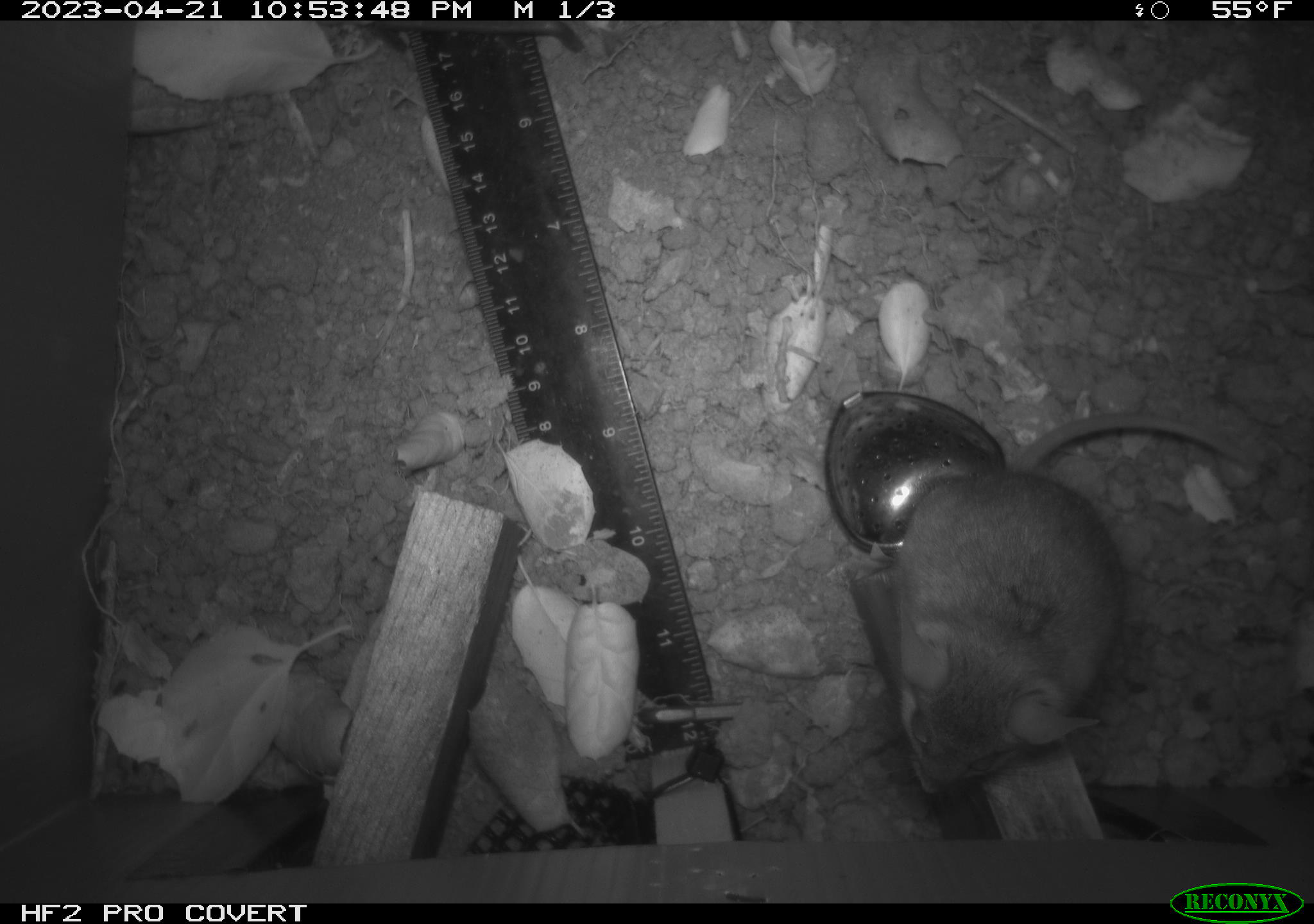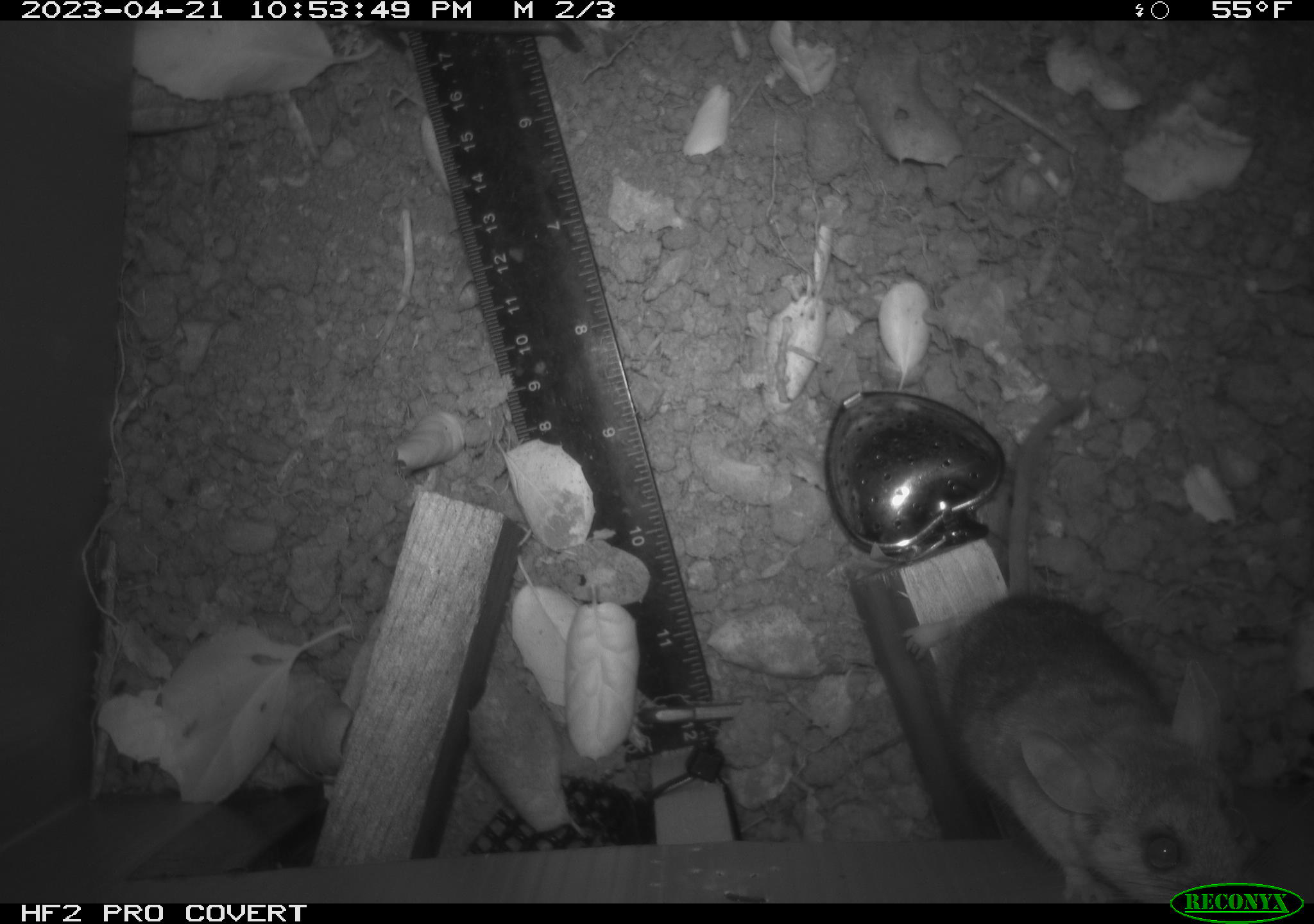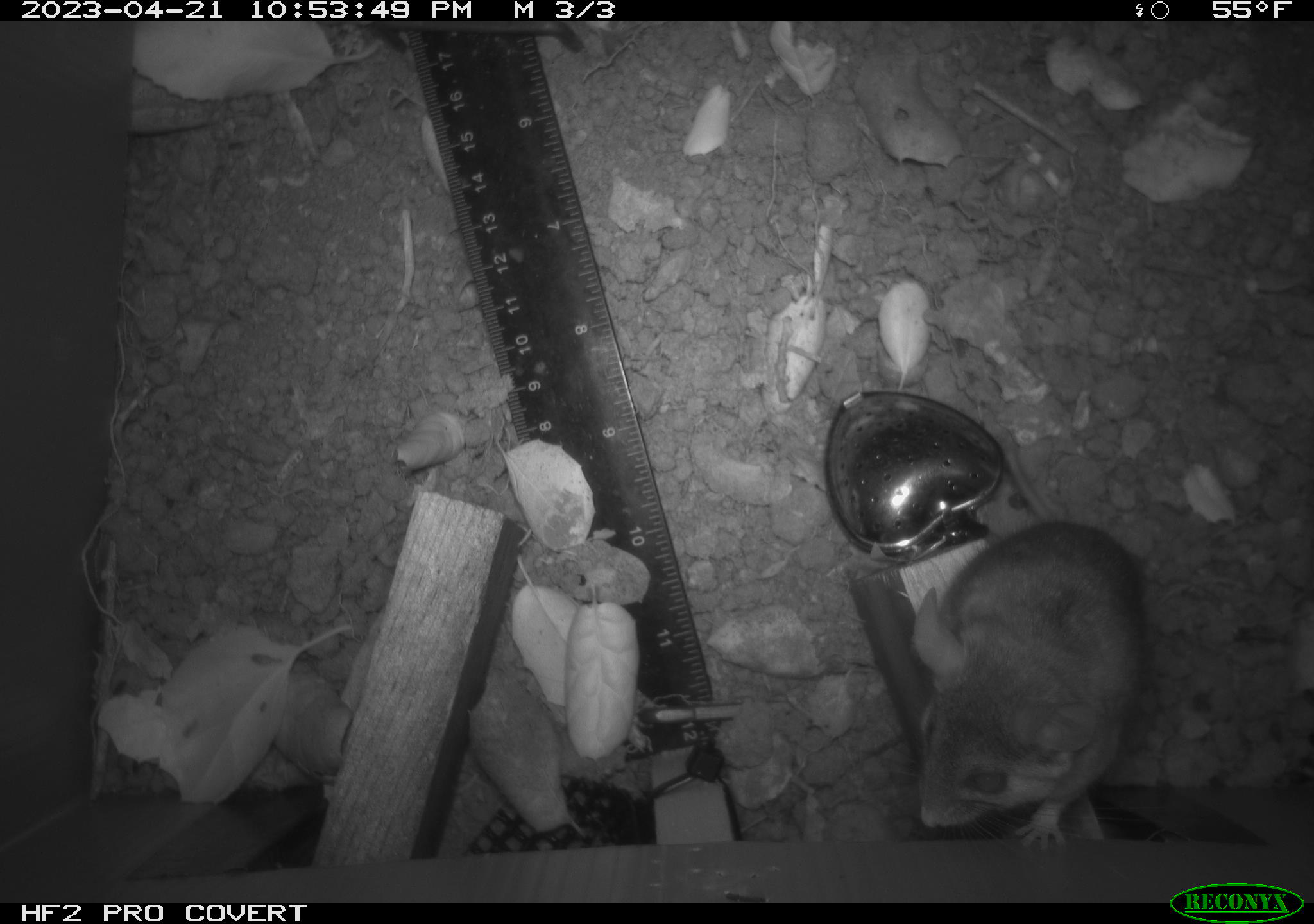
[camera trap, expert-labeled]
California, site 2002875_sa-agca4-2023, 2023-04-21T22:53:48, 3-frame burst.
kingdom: Animalia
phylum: Chordata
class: Mammalia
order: Rodentia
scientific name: Rodentia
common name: mouse species